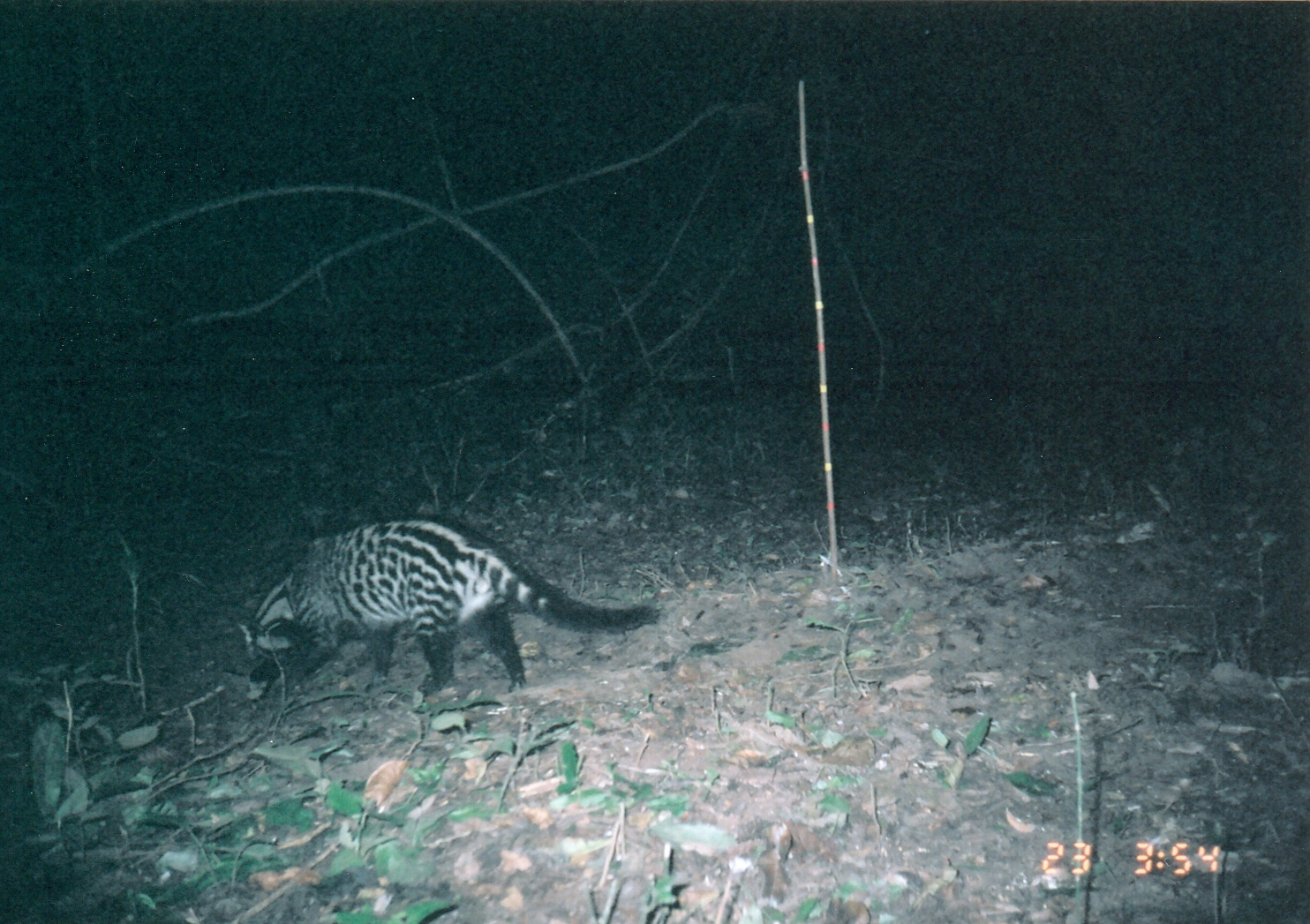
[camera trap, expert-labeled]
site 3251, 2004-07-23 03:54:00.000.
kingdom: Animalia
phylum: Chordata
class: Mammalia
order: Carnivora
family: Viverridae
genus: Civettictis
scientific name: Civettictis civetta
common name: african civet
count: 1